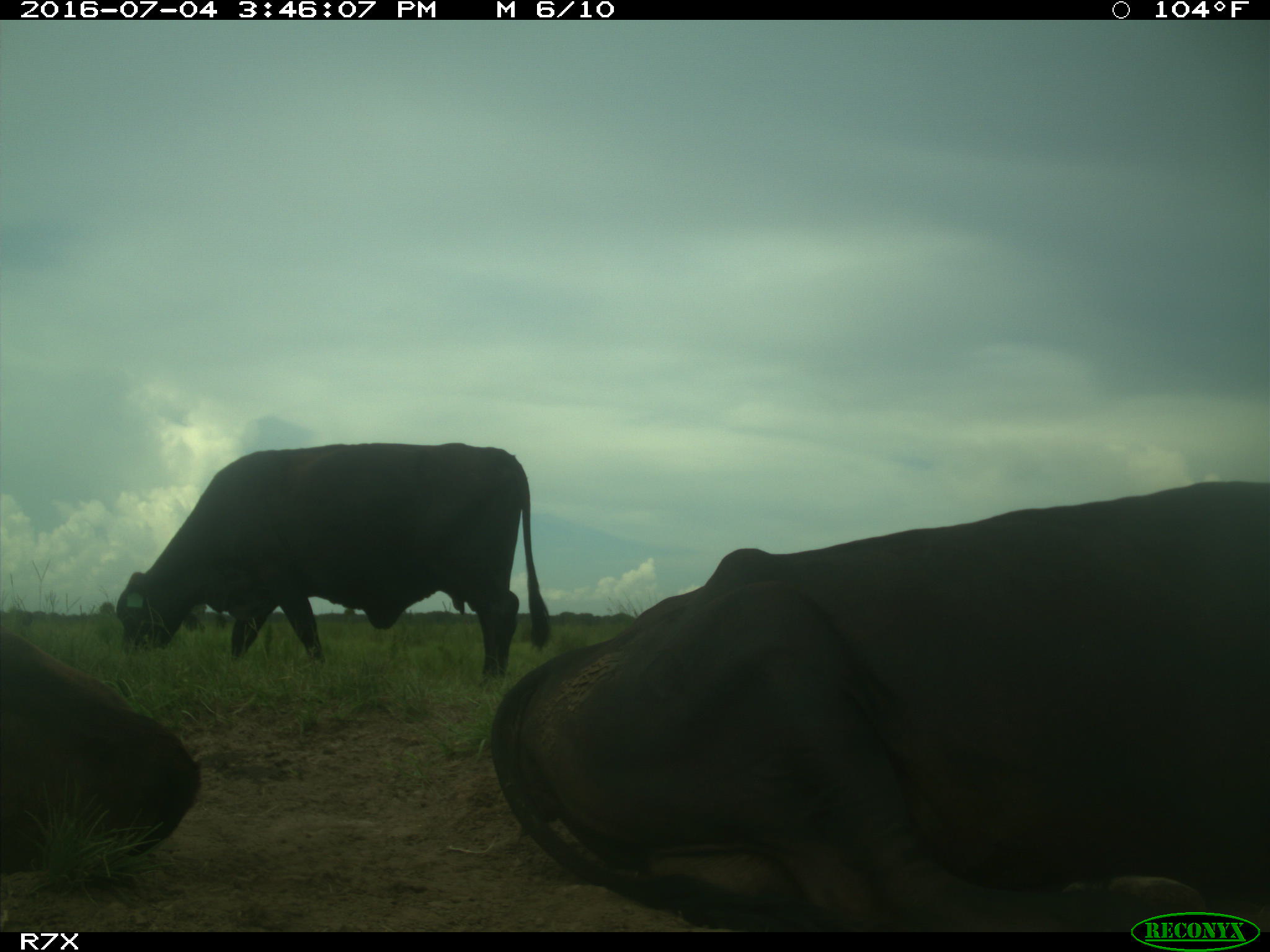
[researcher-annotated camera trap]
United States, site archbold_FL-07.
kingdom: Animalia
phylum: Chordata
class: Mammalia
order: Artiodactyla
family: Bovidae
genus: Bos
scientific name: Bos taurus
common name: domestic cow